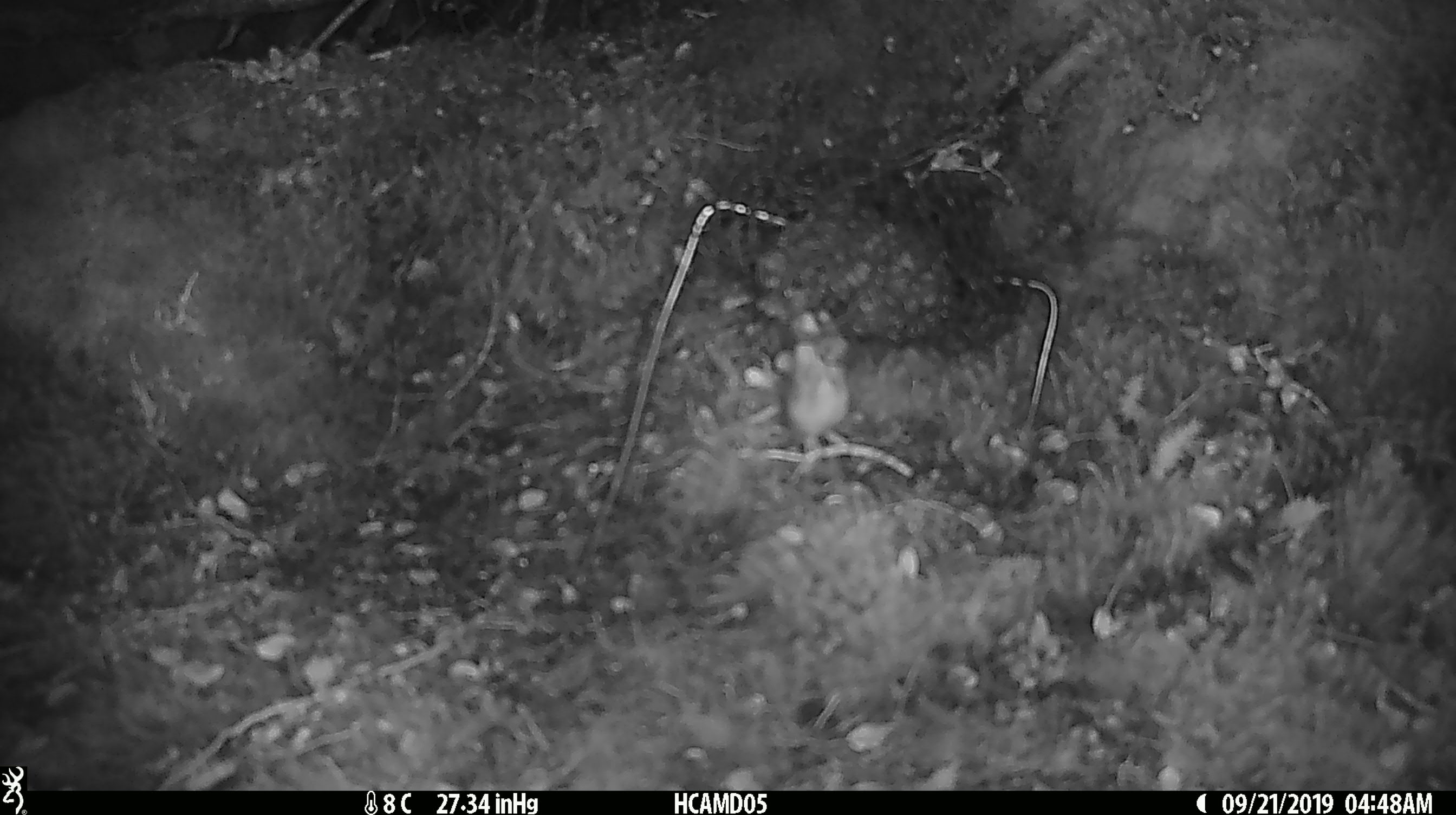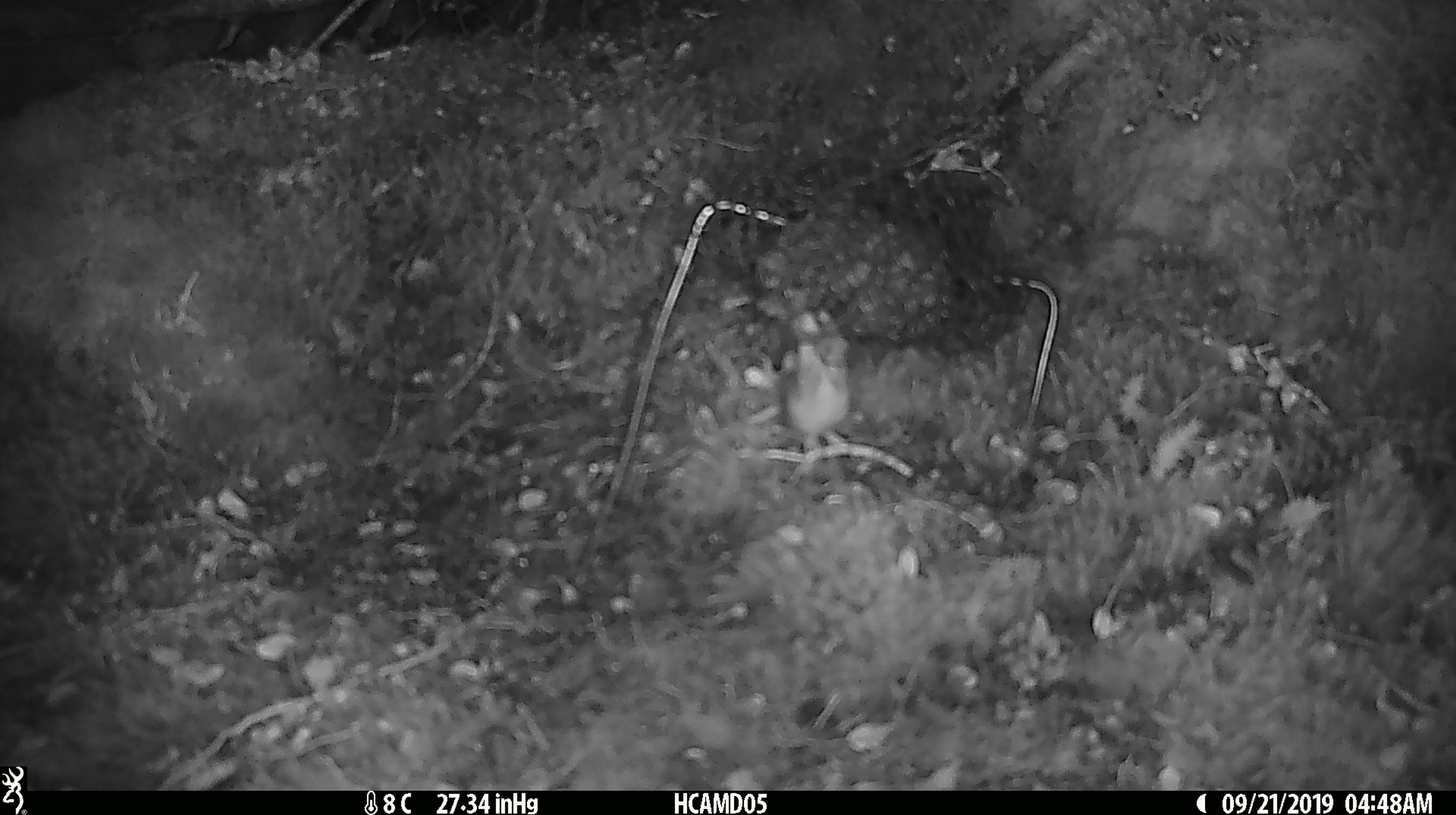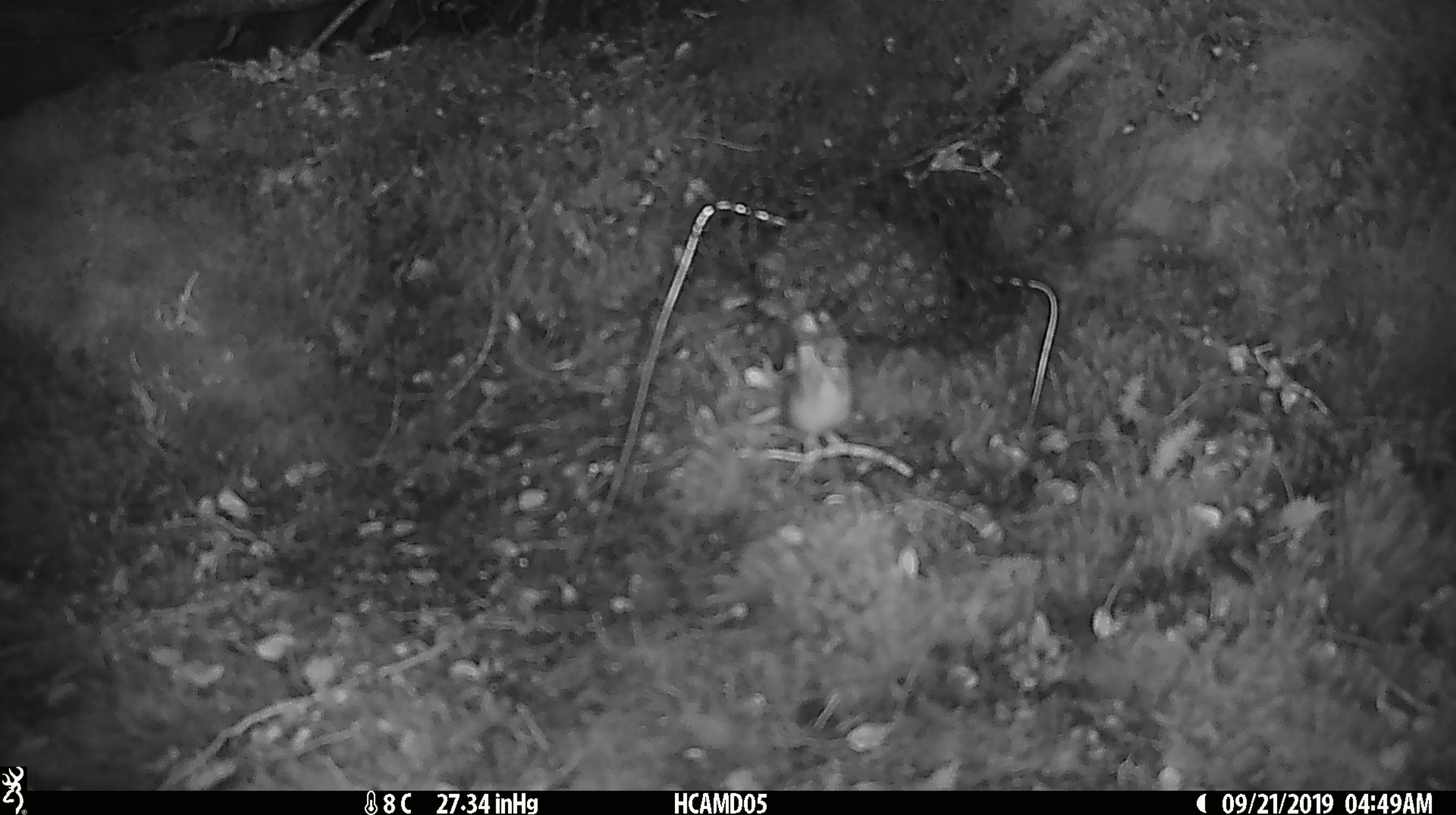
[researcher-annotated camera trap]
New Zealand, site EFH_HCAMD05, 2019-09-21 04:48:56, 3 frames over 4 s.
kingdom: Animalia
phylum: Chordata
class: Mammalia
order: Rodentia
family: Muridae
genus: Mus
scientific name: Mus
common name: mouse